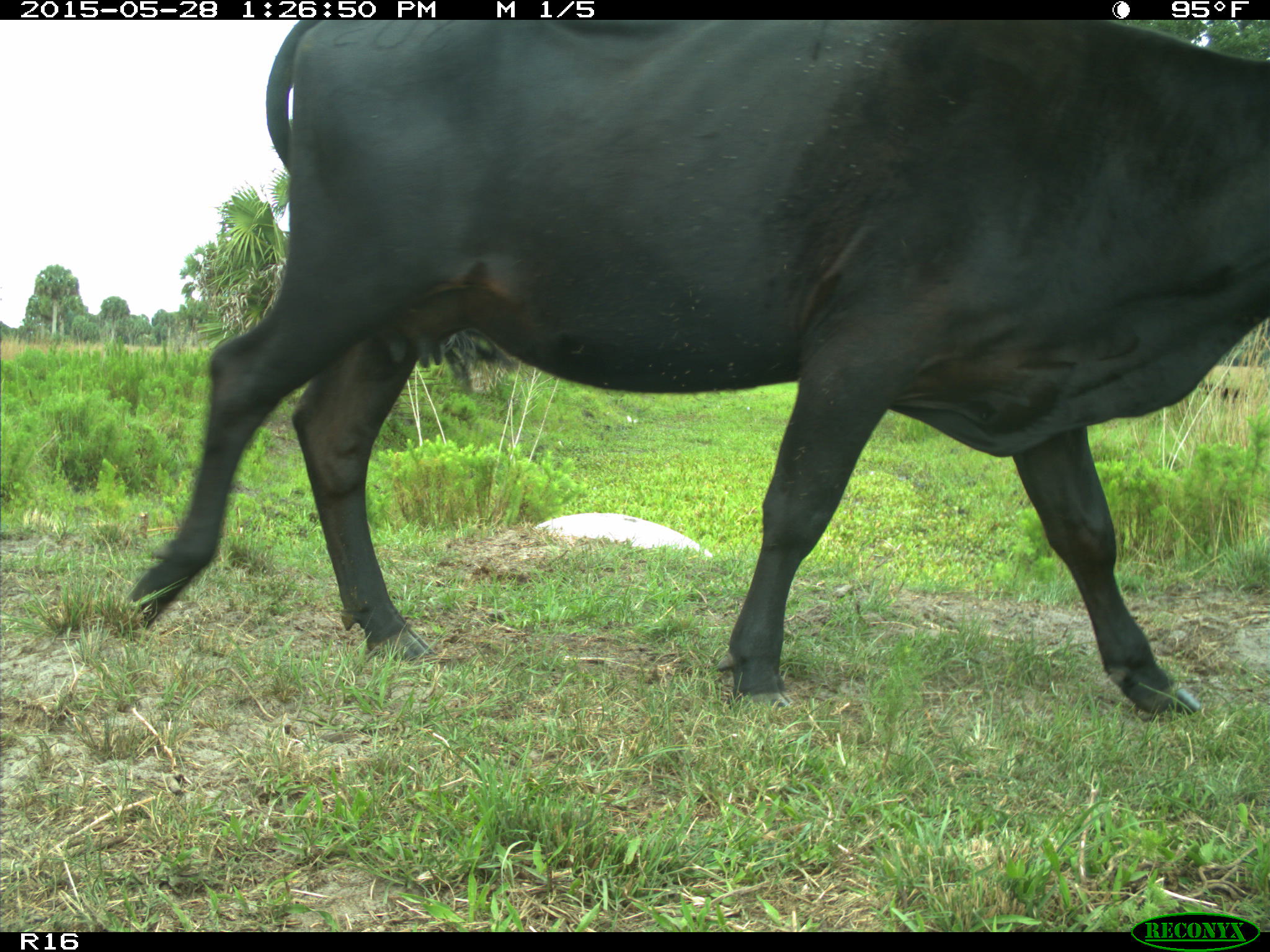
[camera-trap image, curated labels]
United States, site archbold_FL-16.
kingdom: Animalia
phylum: Chordata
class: Mammalia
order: Artiodactyla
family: Bovidae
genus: Bos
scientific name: Bos taurus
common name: domestic cow